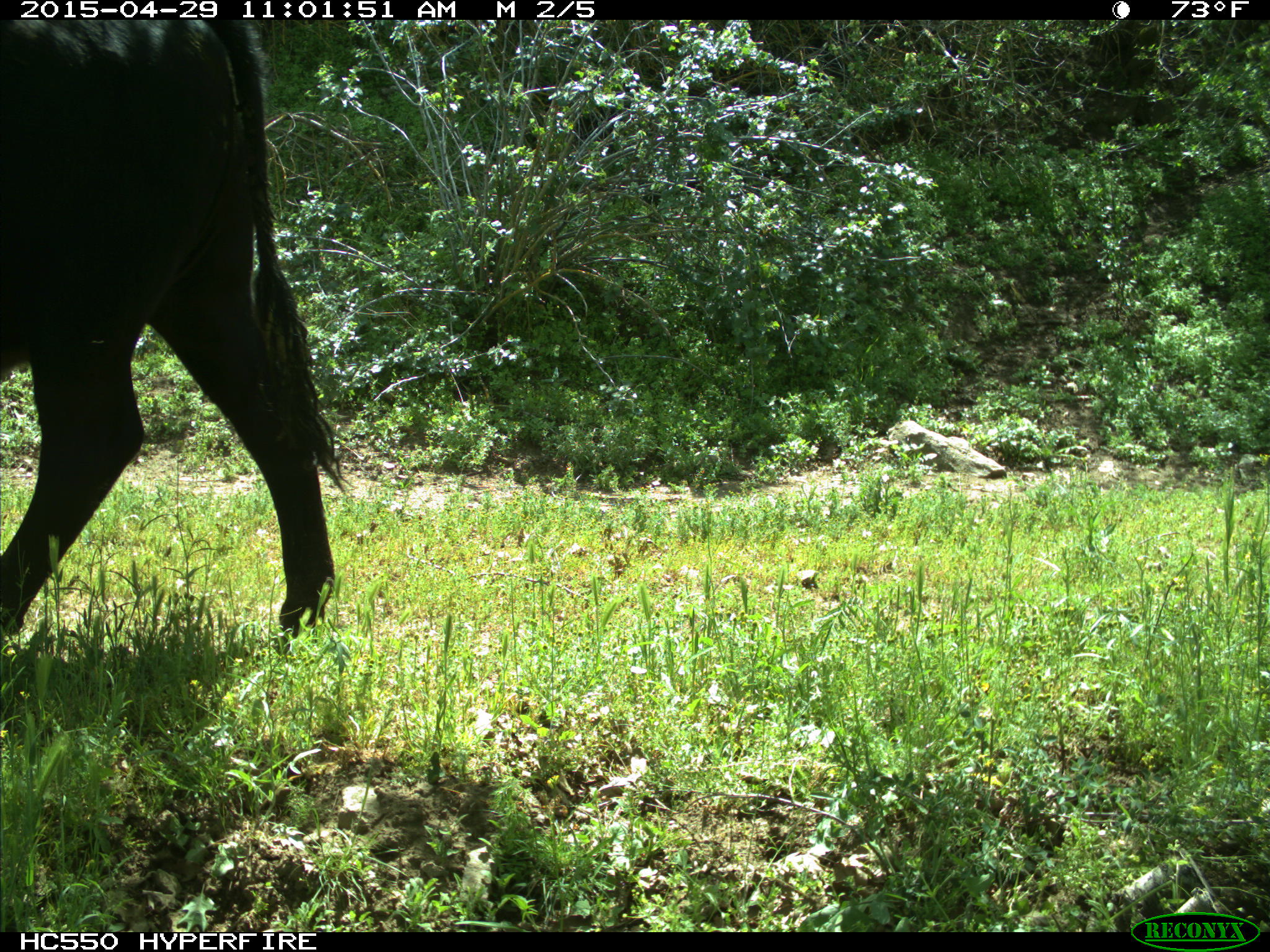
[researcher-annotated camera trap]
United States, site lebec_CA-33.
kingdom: Animalia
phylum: Chordata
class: Mammalia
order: Artiodactyla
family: Bovidae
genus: Bos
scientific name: Bos taurus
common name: domestic cow